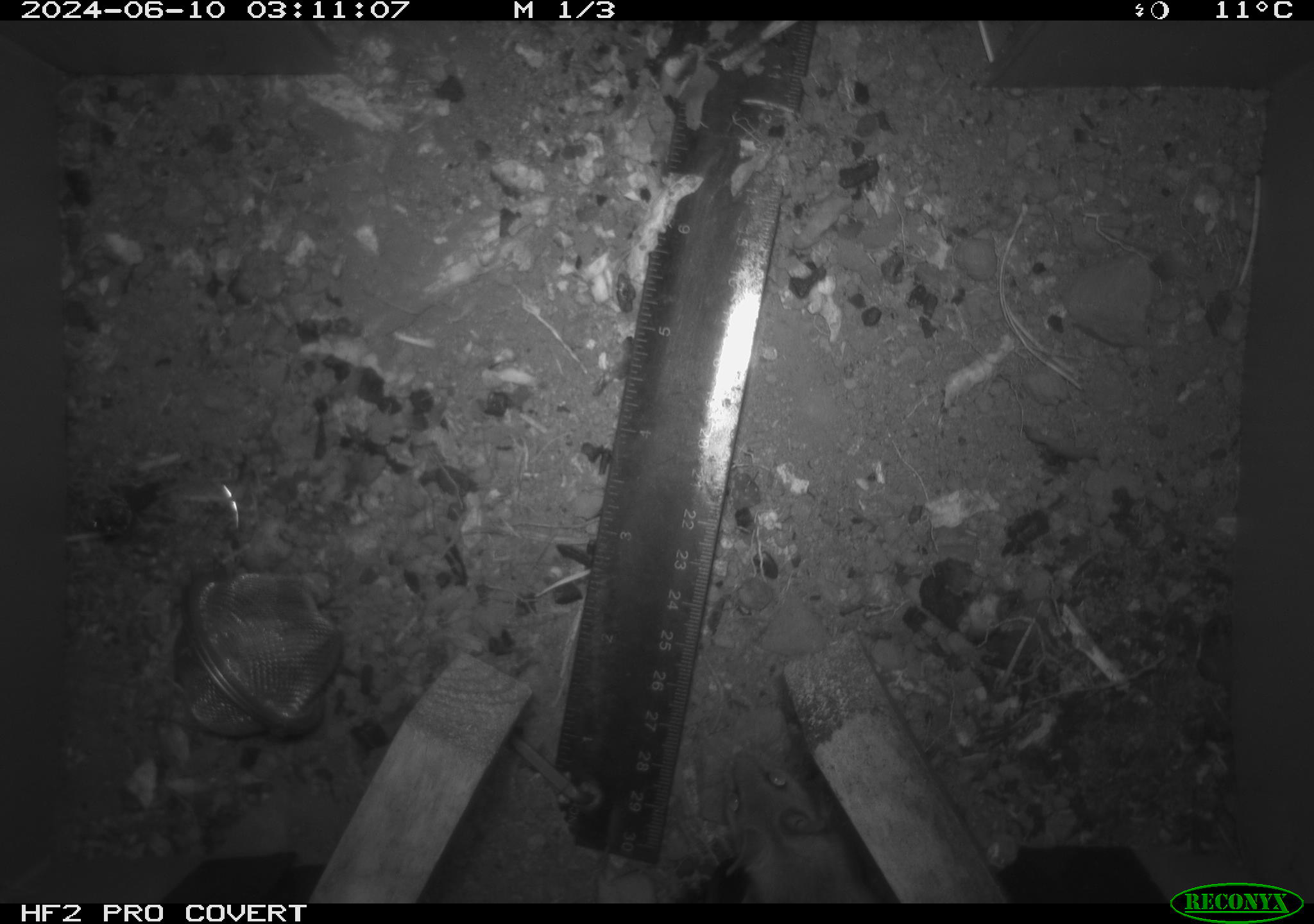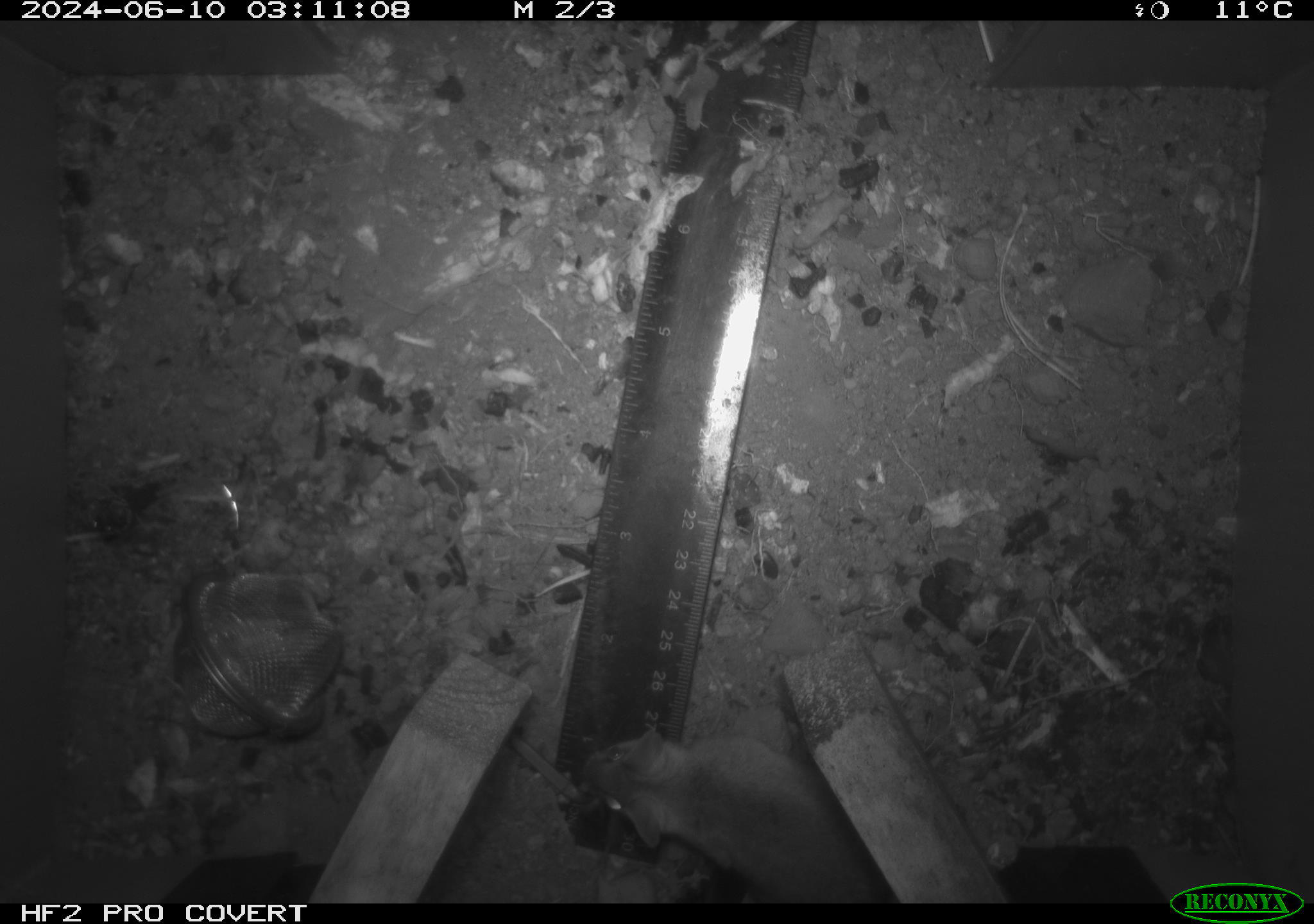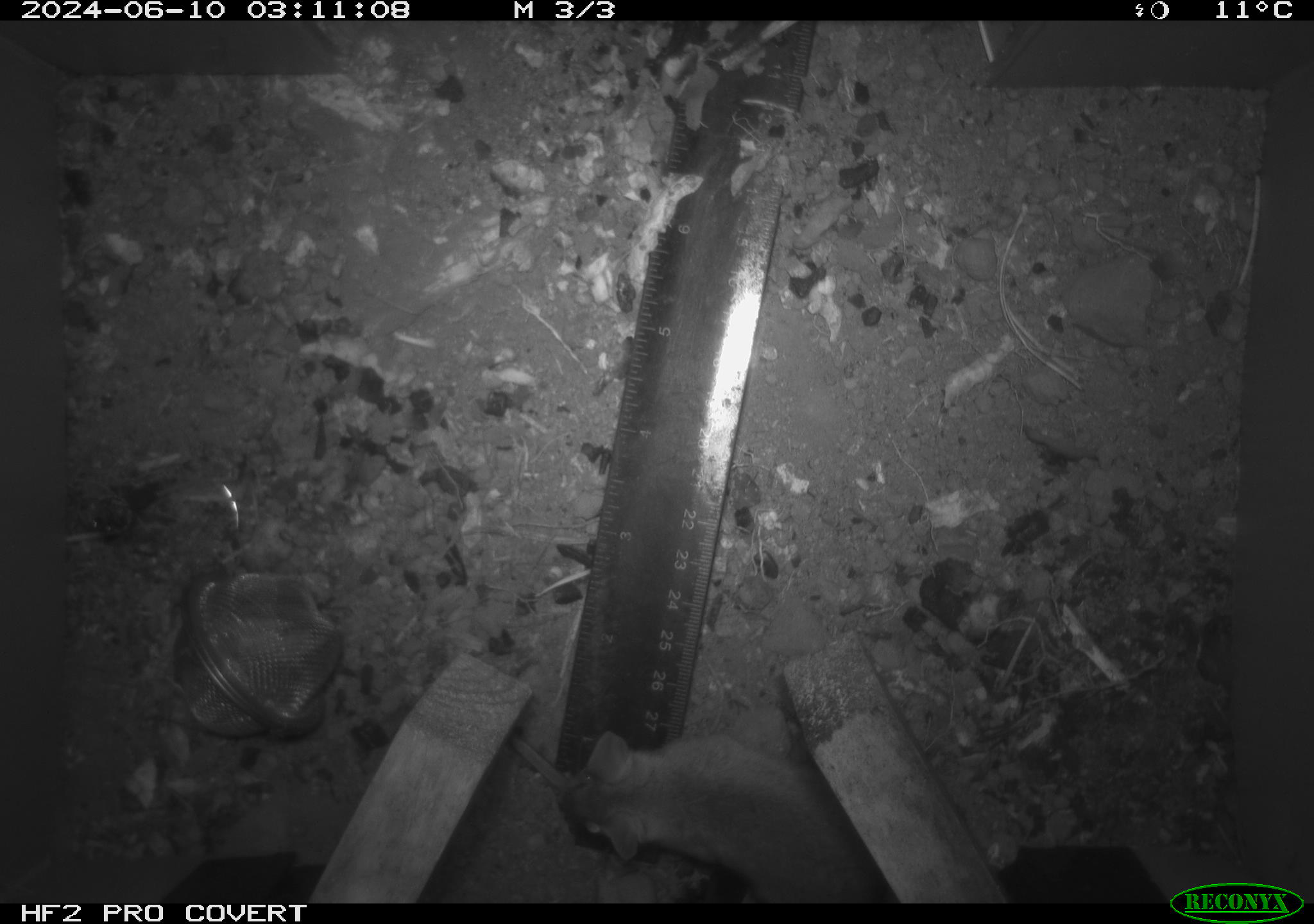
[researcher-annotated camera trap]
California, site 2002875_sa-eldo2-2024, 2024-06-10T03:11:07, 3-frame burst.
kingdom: Animalia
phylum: Chordata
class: Mammalia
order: Rodentia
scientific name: Rodentia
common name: mouse species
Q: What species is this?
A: Mouse species (Rodentia).